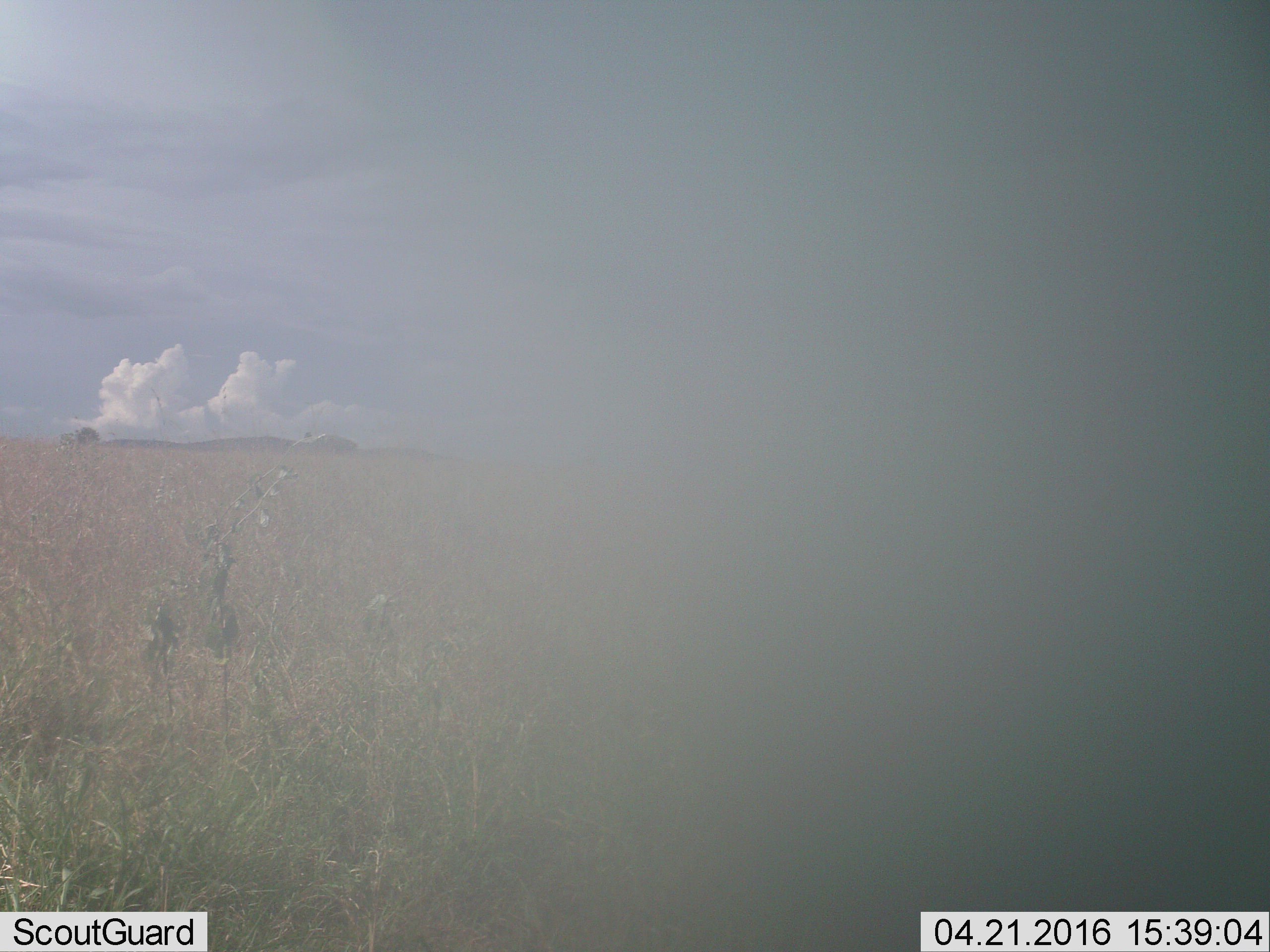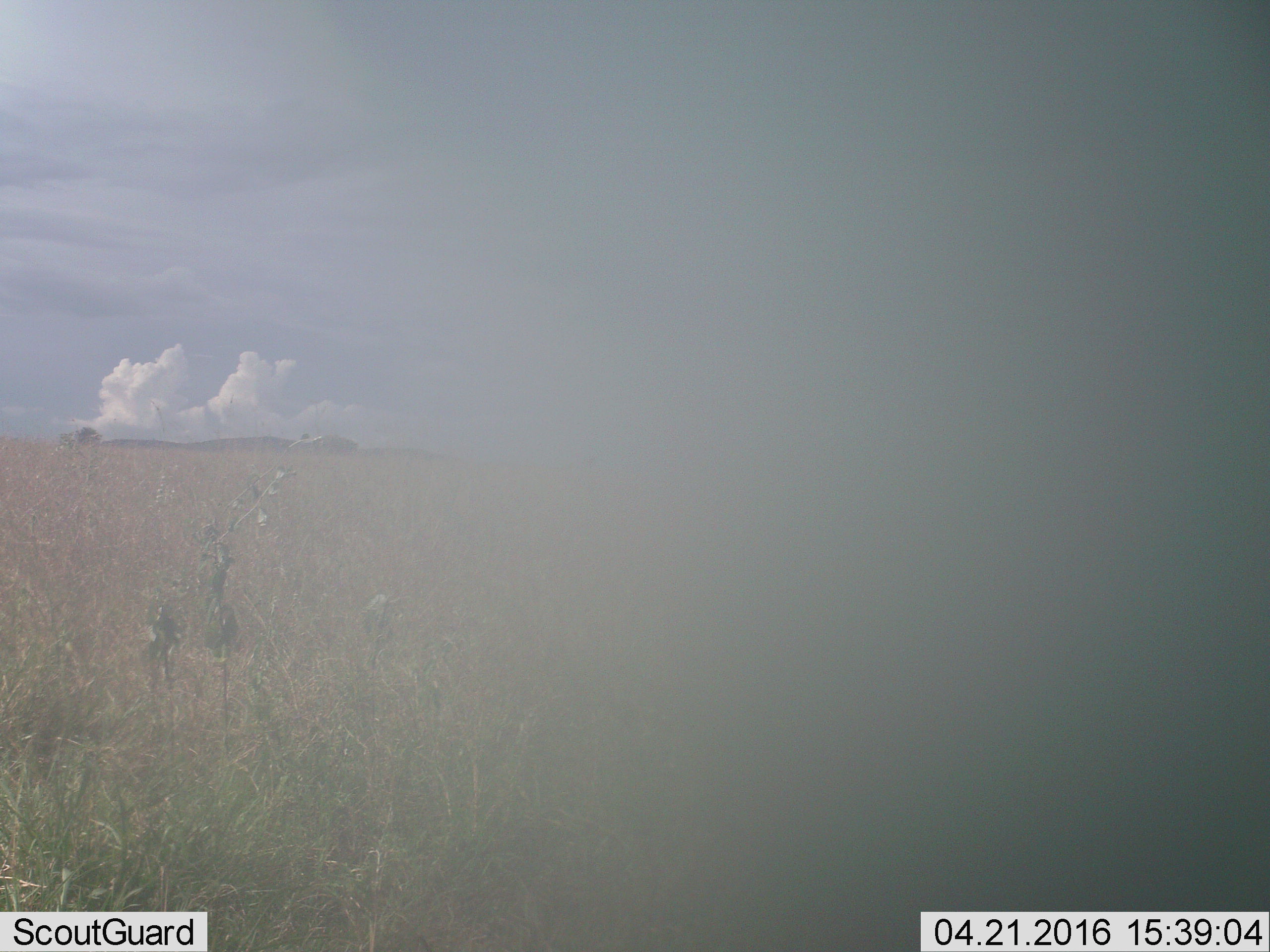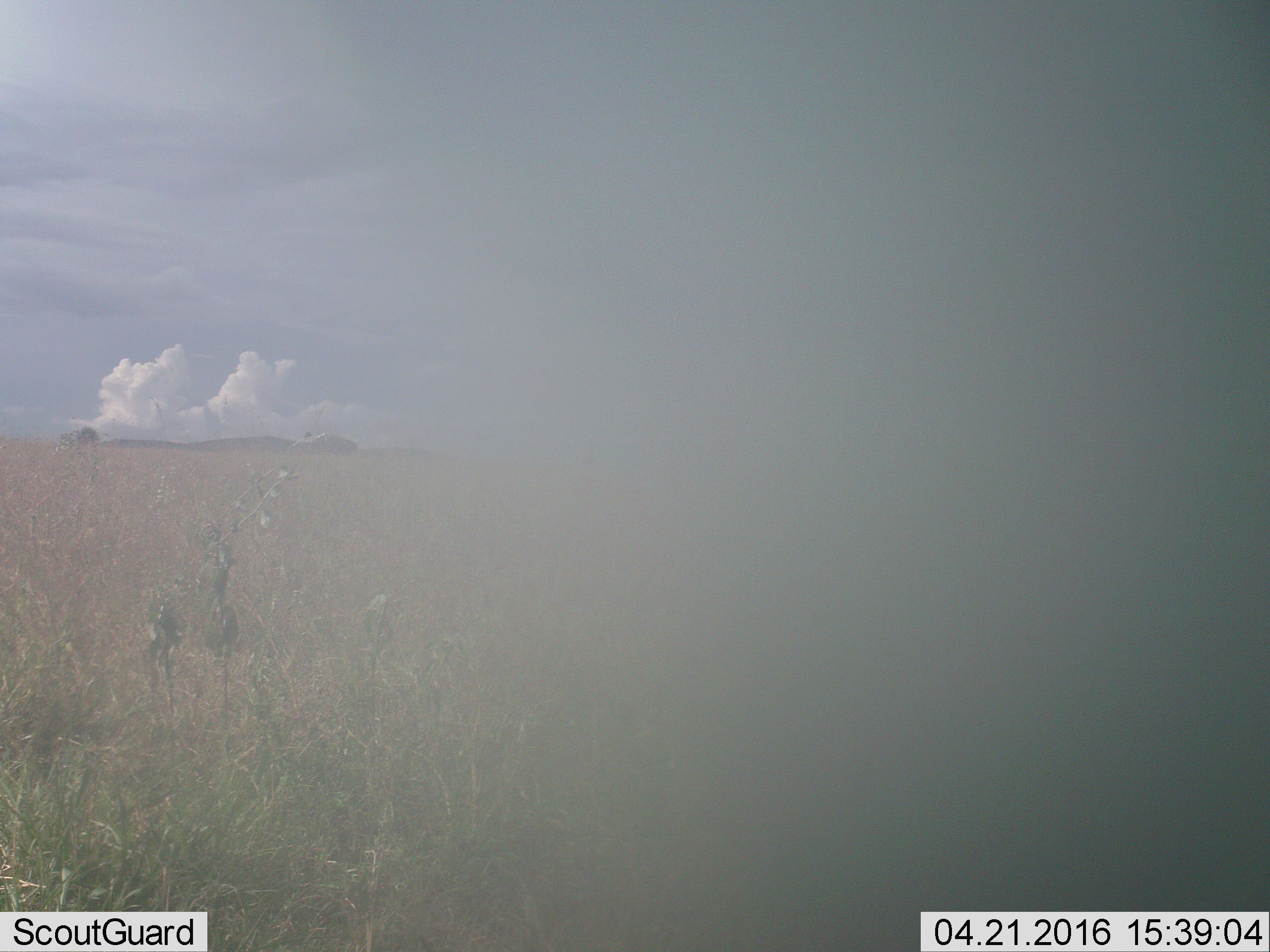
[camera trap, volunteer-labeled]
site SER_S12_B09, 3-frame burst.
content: unidentified animal